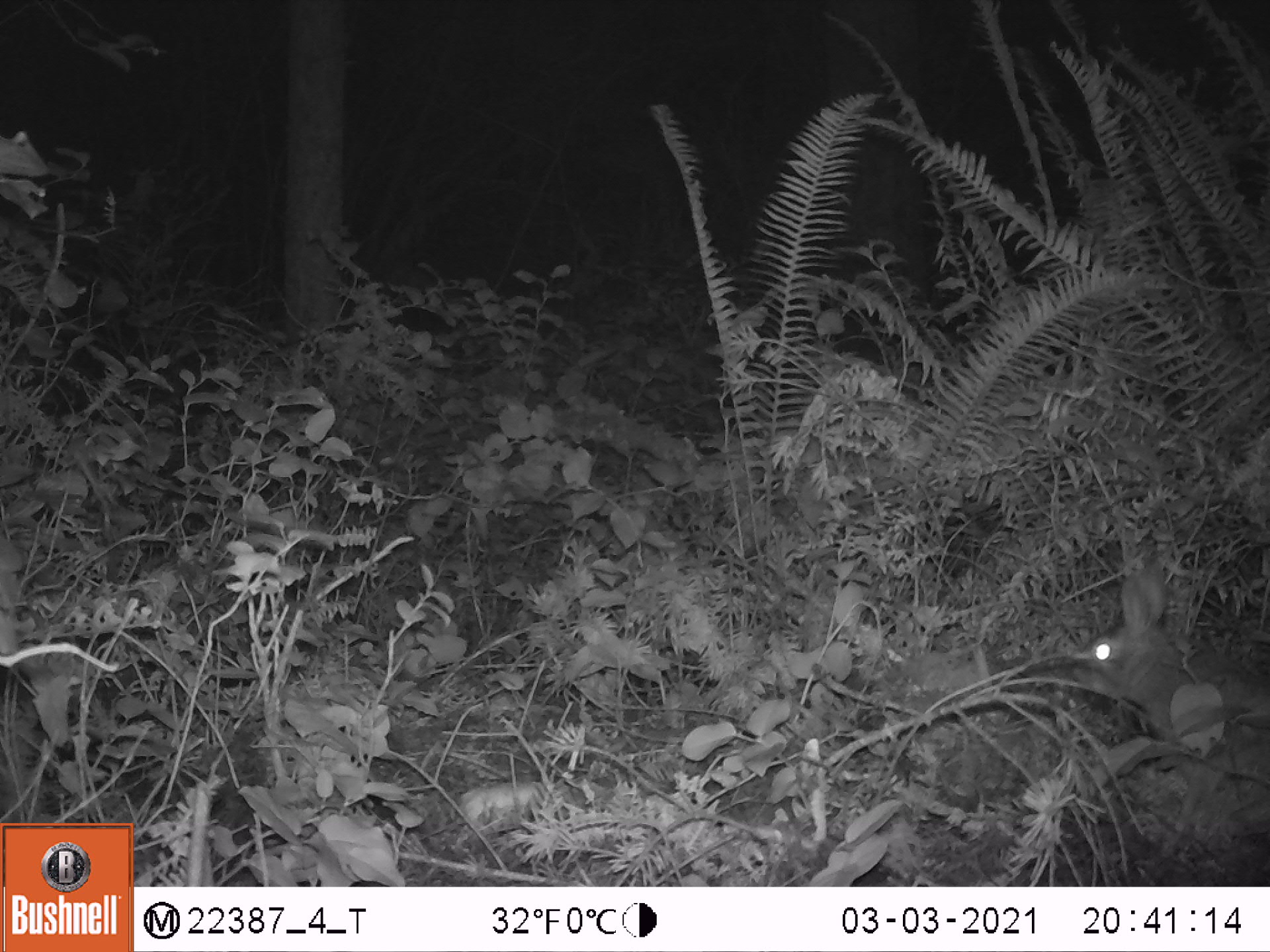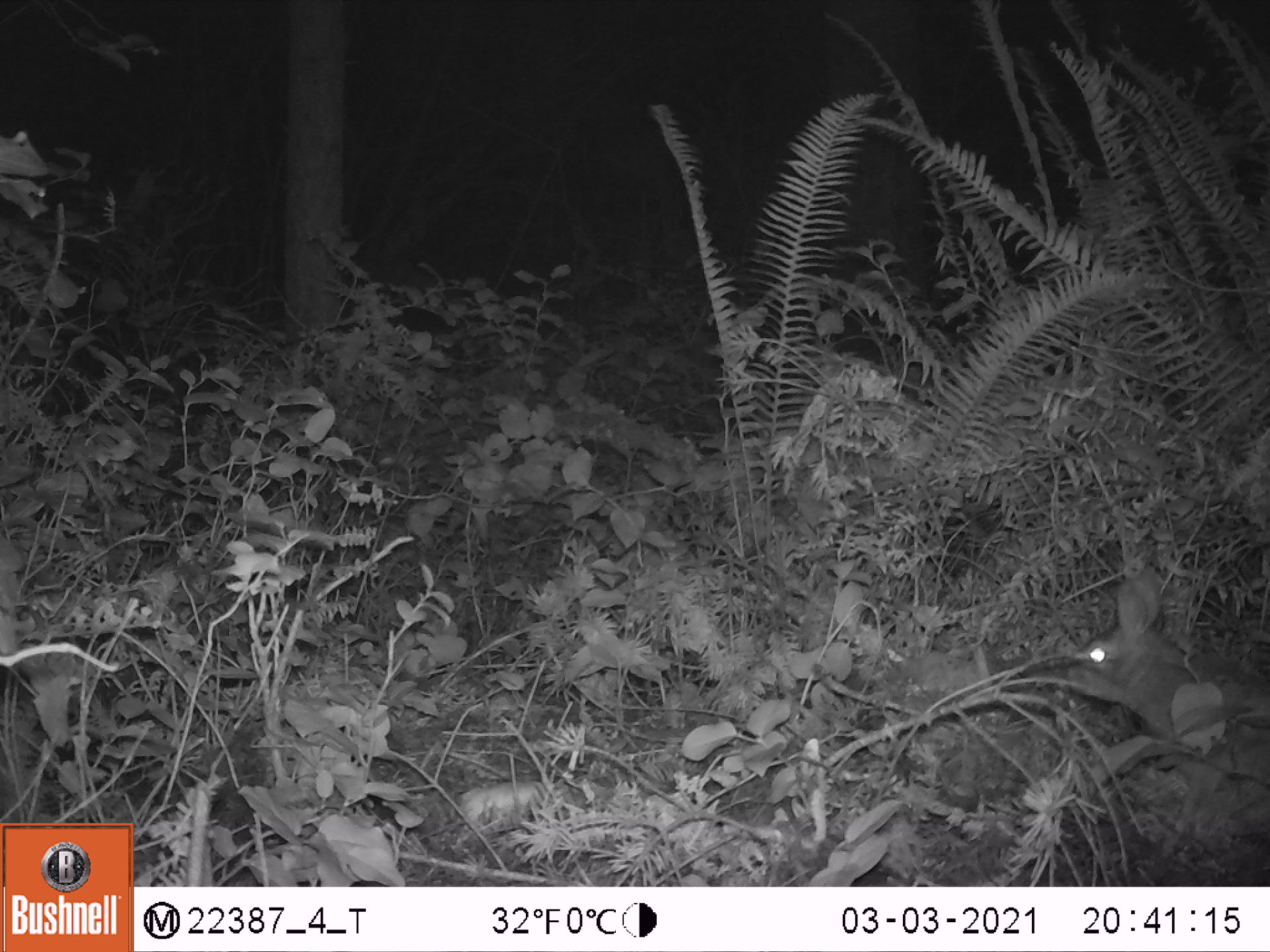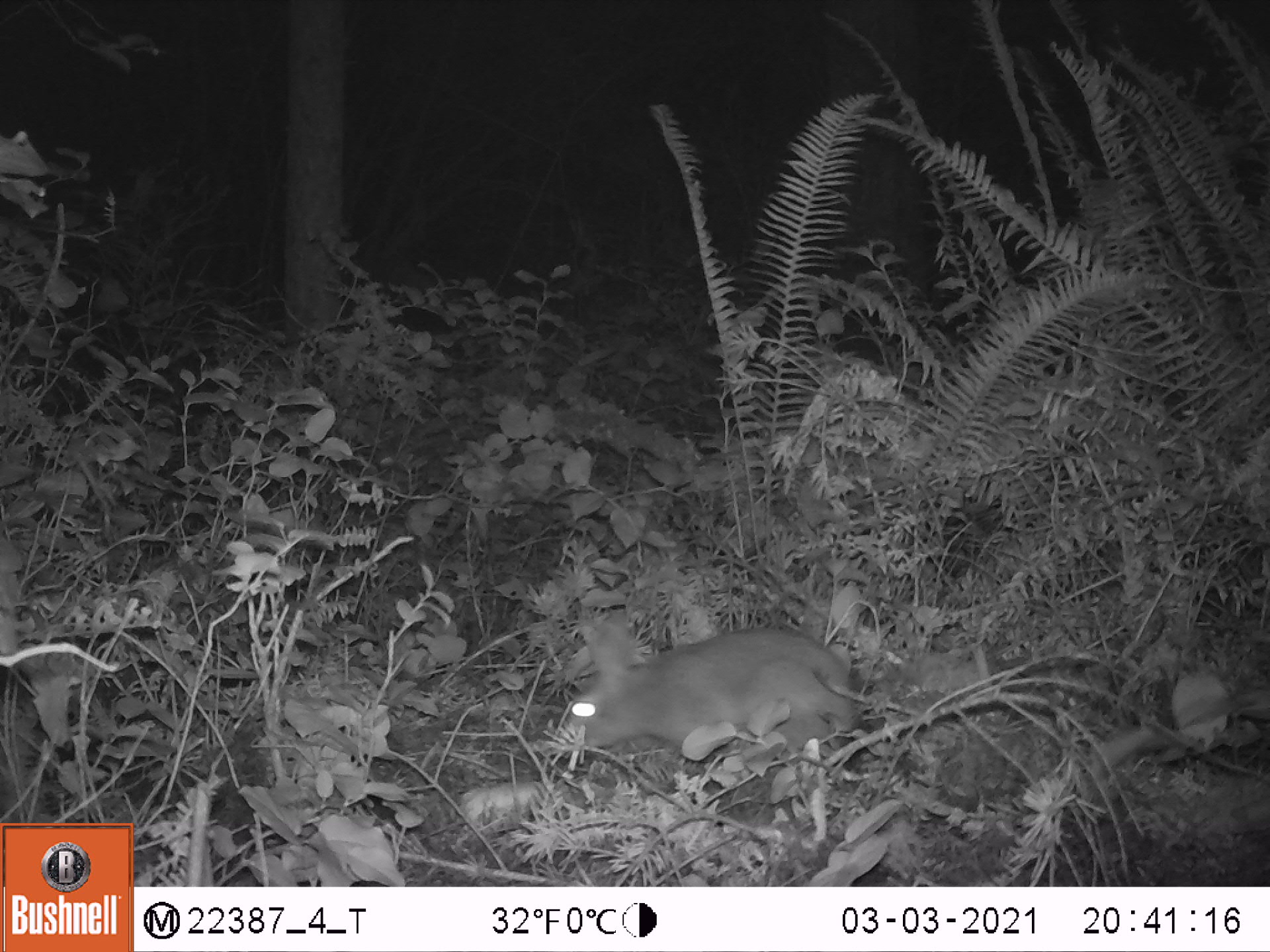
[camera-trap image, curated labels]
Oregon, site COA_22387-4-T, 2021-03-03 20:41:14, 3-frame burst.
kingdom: Animalia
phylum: Chordata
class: Mammalia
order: Lagomorpha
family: Leporidae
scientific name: Leporidae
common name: hares and rabbits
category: leporidae family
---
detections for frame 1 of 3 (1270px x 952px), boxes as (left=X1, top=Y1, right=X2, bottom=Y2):
leporidae family: (left=1065, top=562, right=1266, bottom=759)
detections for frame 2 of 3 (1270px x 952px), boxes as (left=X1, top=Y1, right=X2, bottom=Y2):
leporidae family: (left=1052, top=564, right=1266, bottom=767)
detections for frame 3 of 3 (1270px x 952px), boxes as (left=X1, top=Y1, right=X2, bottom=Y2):
leporidae family: (left=548, top=616, right=864, bottom=777)